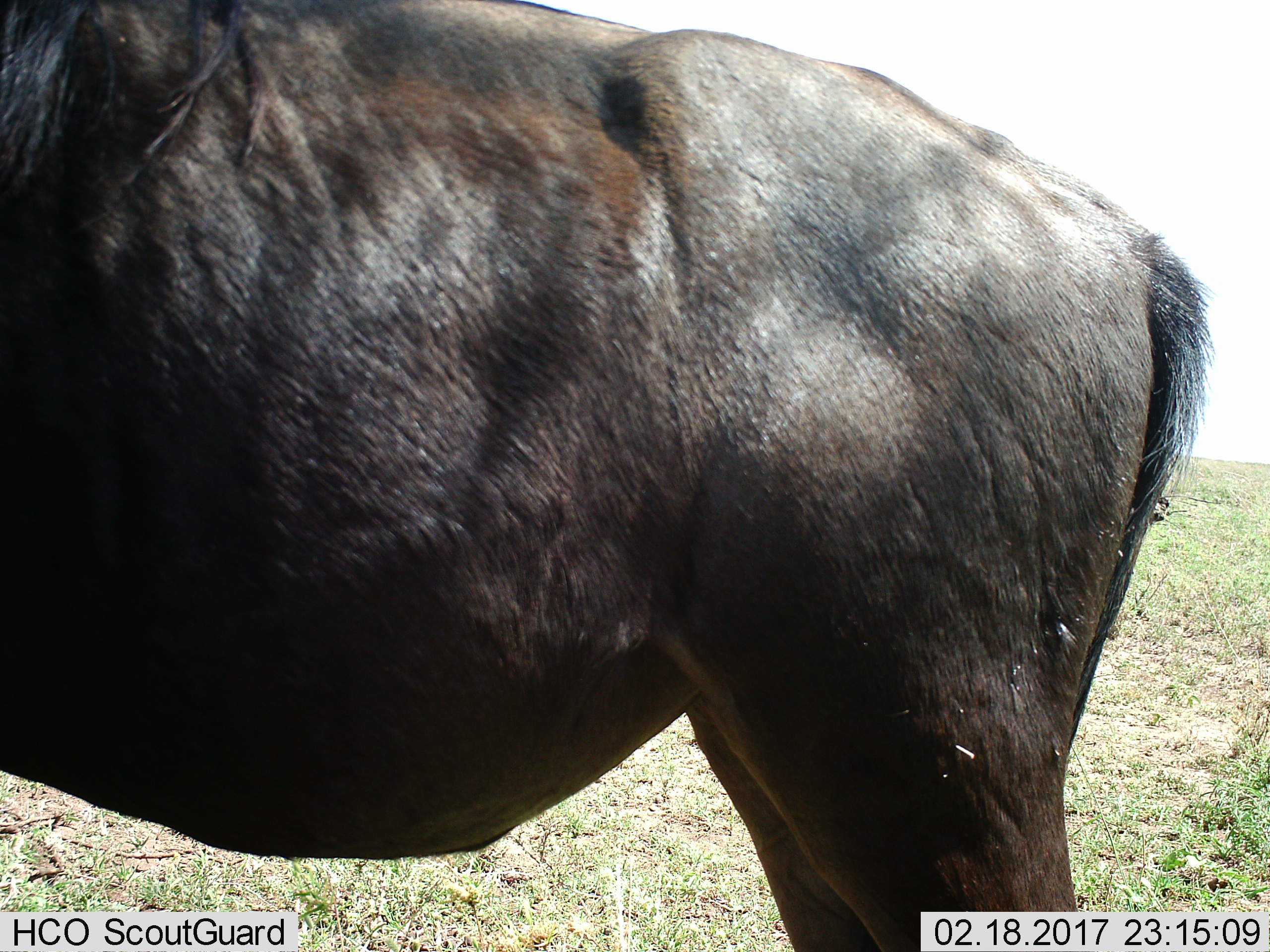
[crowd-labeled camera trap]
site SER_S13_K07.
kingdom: Animalia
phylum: Chordata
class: Mammalia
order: Artiodactyla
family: Bovidae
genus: Connochaetes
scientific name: Connochaetes taurinus taurinus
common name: blue wildebeest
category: wildebeestblue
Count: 1.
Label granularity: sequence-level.